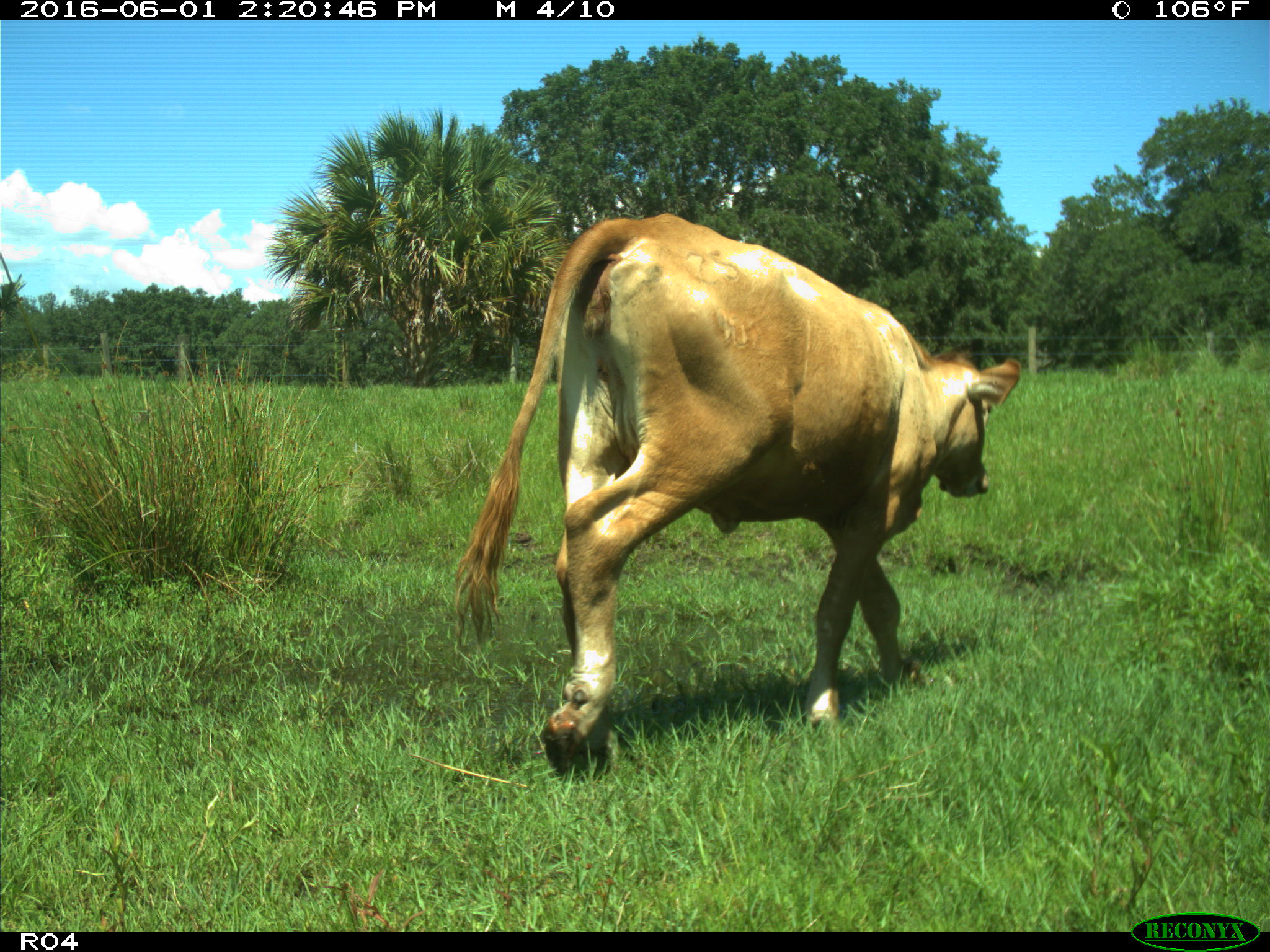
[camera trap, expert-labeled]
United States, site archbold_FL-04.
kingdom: Animalia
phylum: Chordata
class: Mammalia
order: Artiodactyla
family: Bovidae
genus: Bos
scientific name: Bos taurus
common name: domestic cow